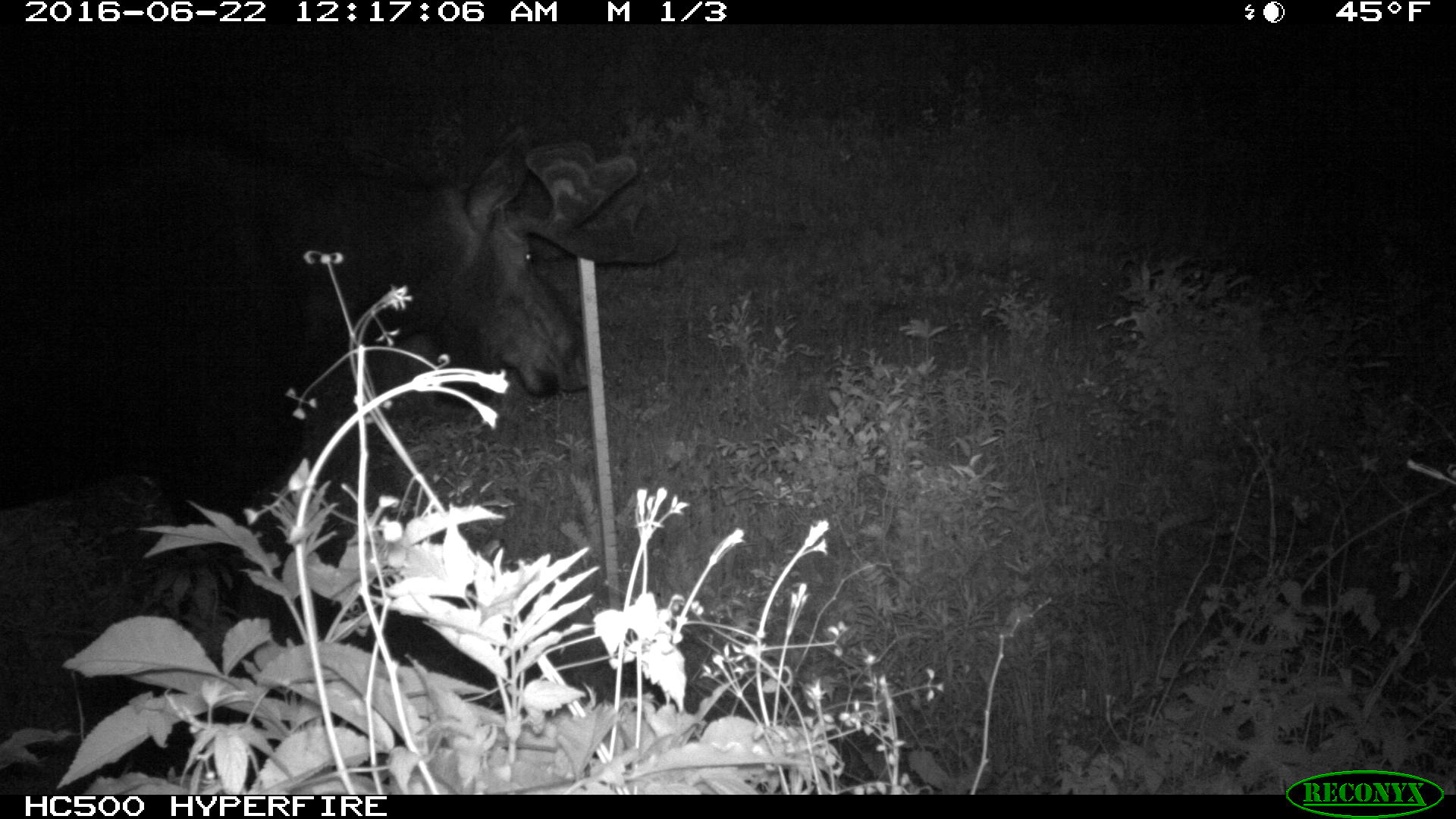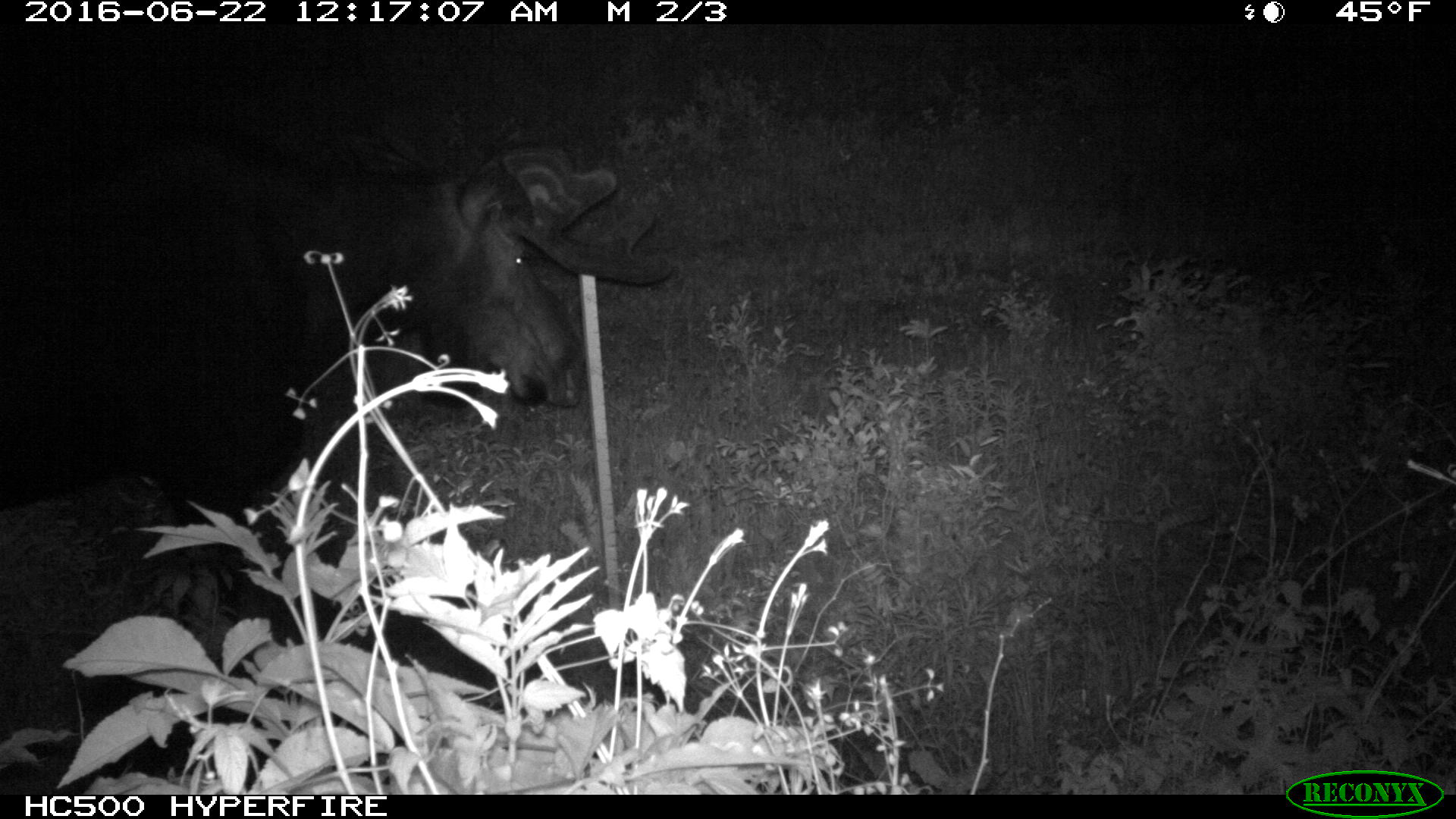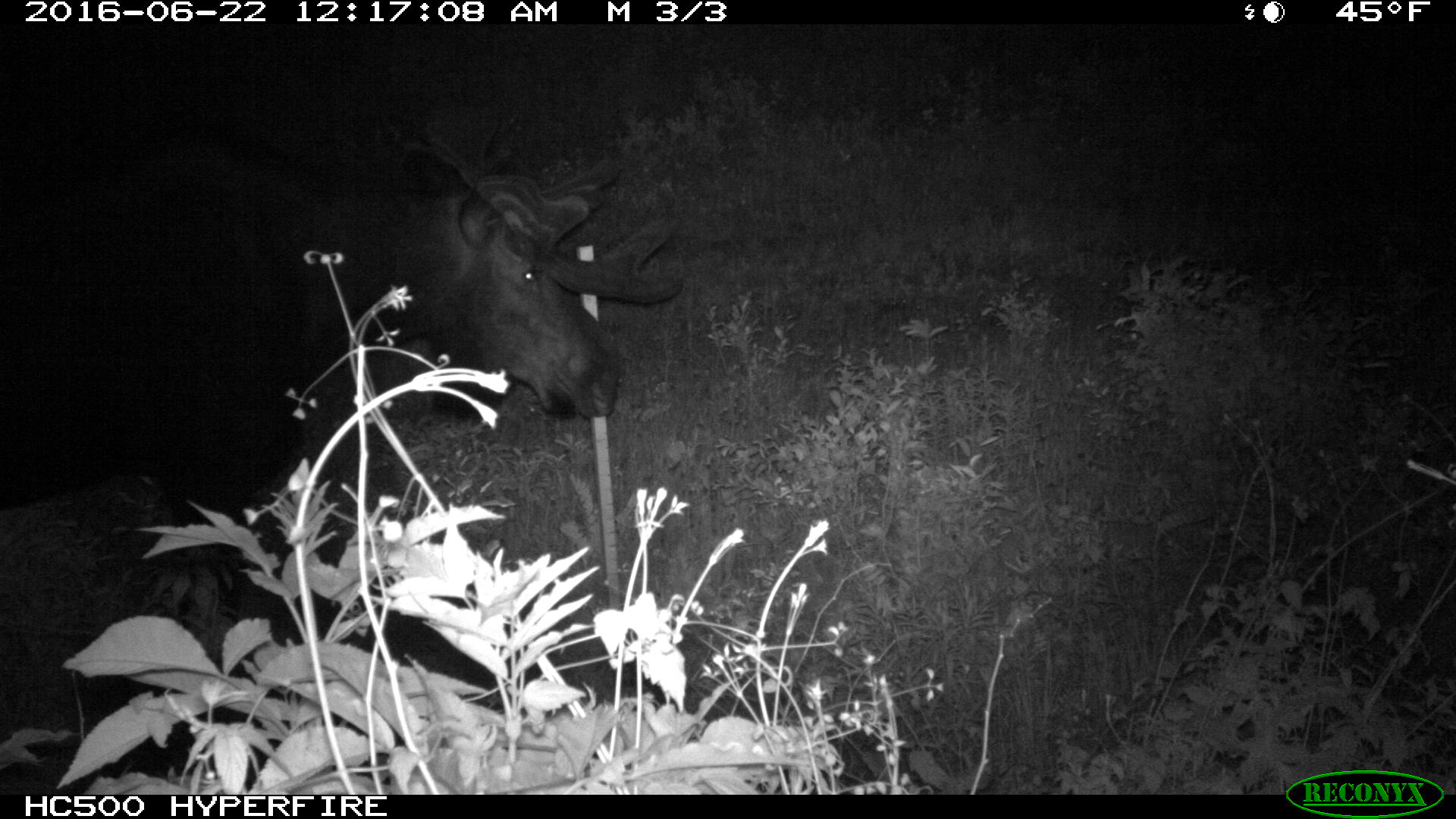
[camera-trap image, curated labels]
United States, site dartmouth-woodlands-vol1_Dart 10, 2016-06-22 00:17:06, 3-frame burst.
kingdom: Animalia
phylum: Chordata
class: Mammalia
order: Artiodactyla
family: Cervidae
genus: Alces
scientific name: Alces alces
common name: moose